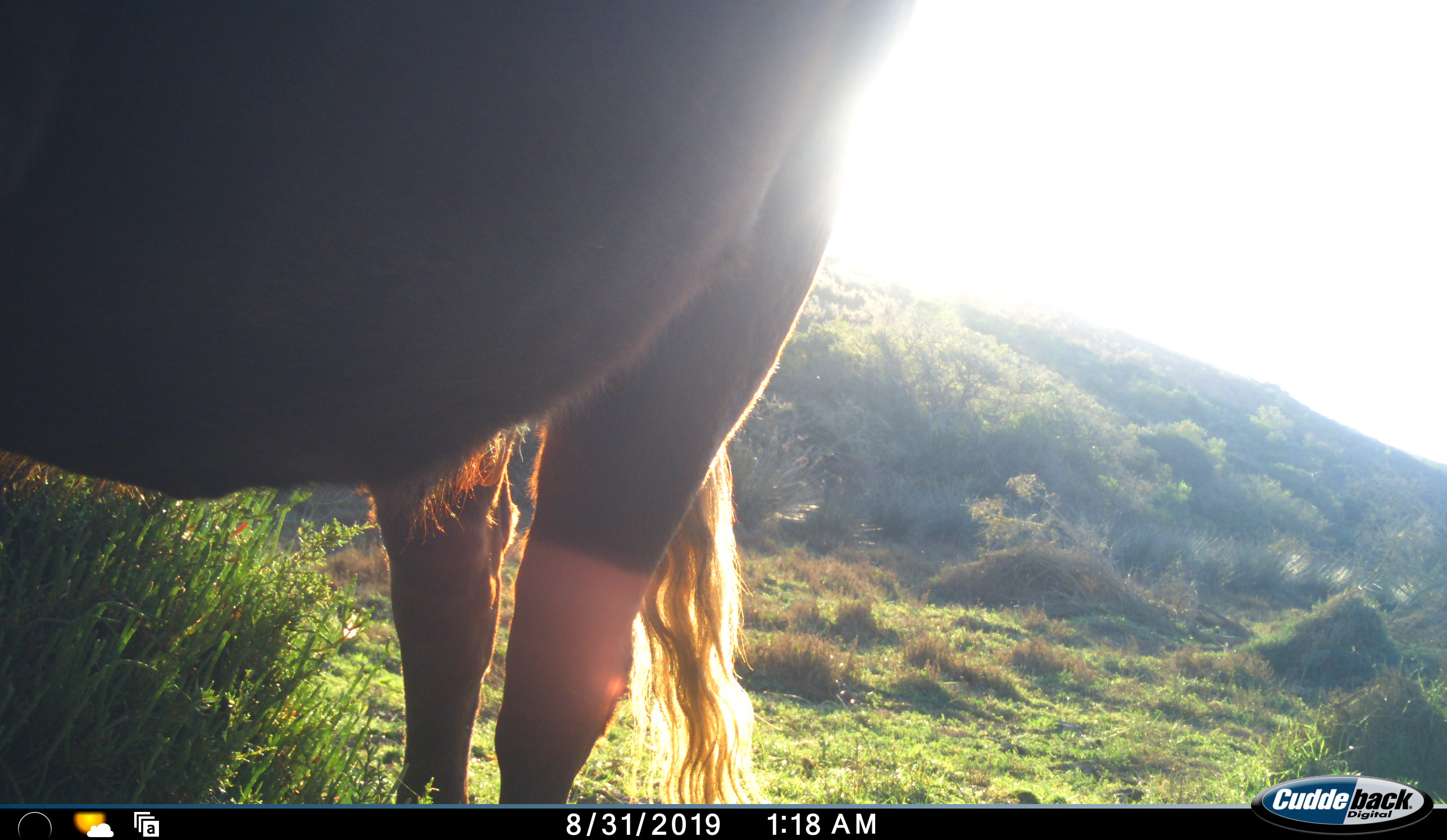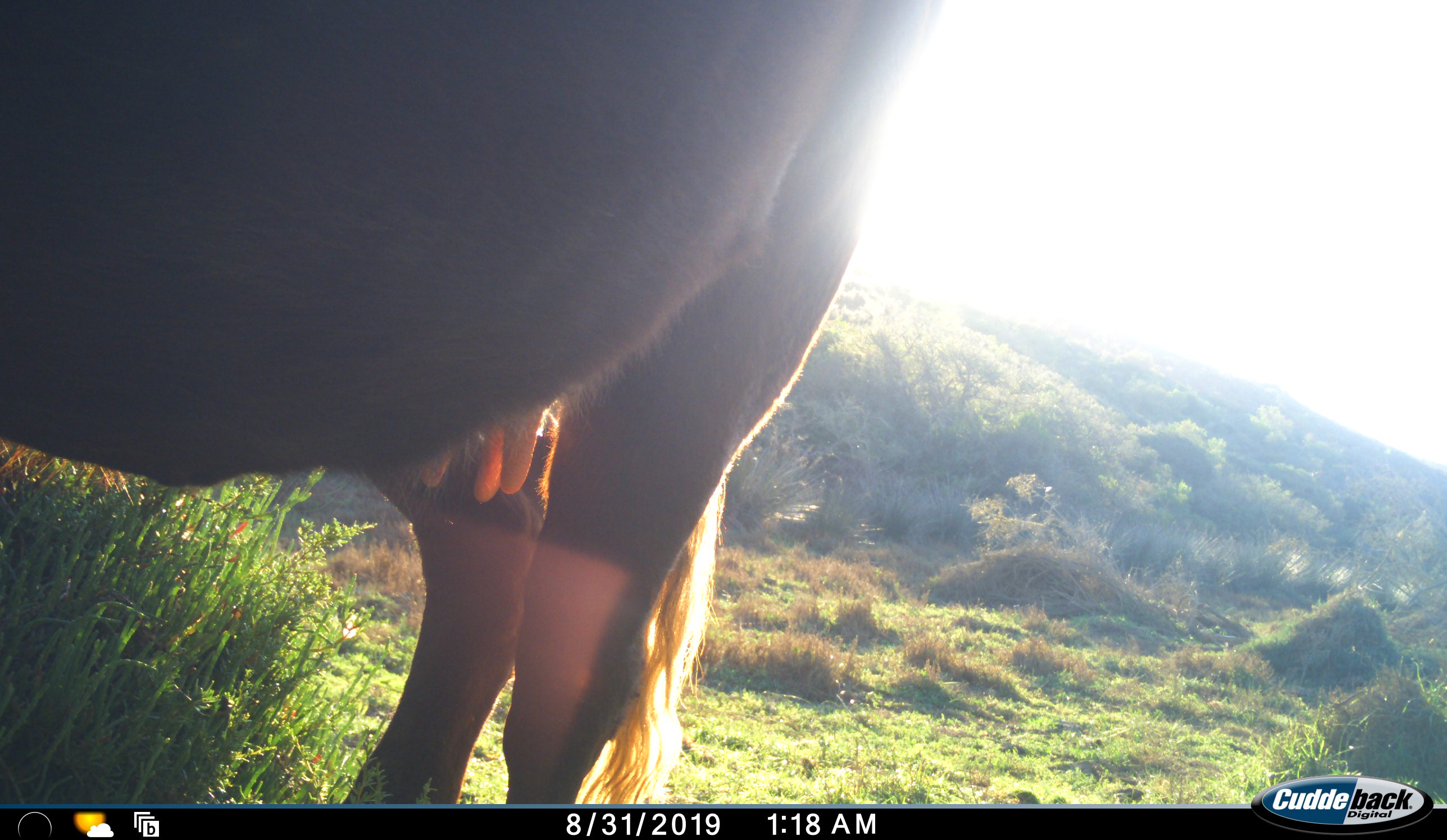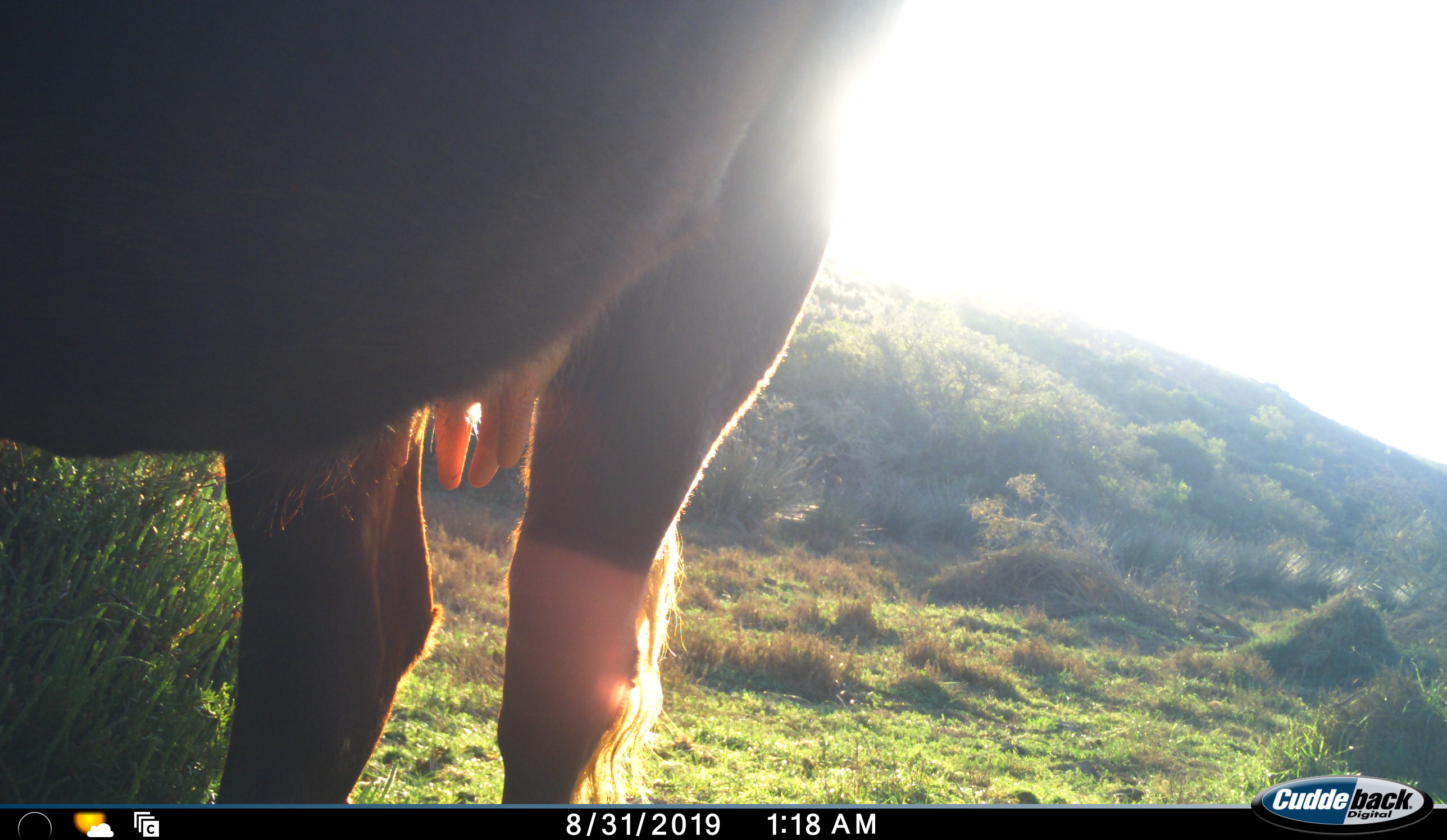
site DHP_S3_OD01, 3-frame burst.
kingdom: Animalia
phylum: Chordata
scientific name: Vertebrata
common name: domestic animal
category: domesticanimal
Domesticanimal (domestic animal) (Vertebrata), count 1. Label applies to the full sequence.